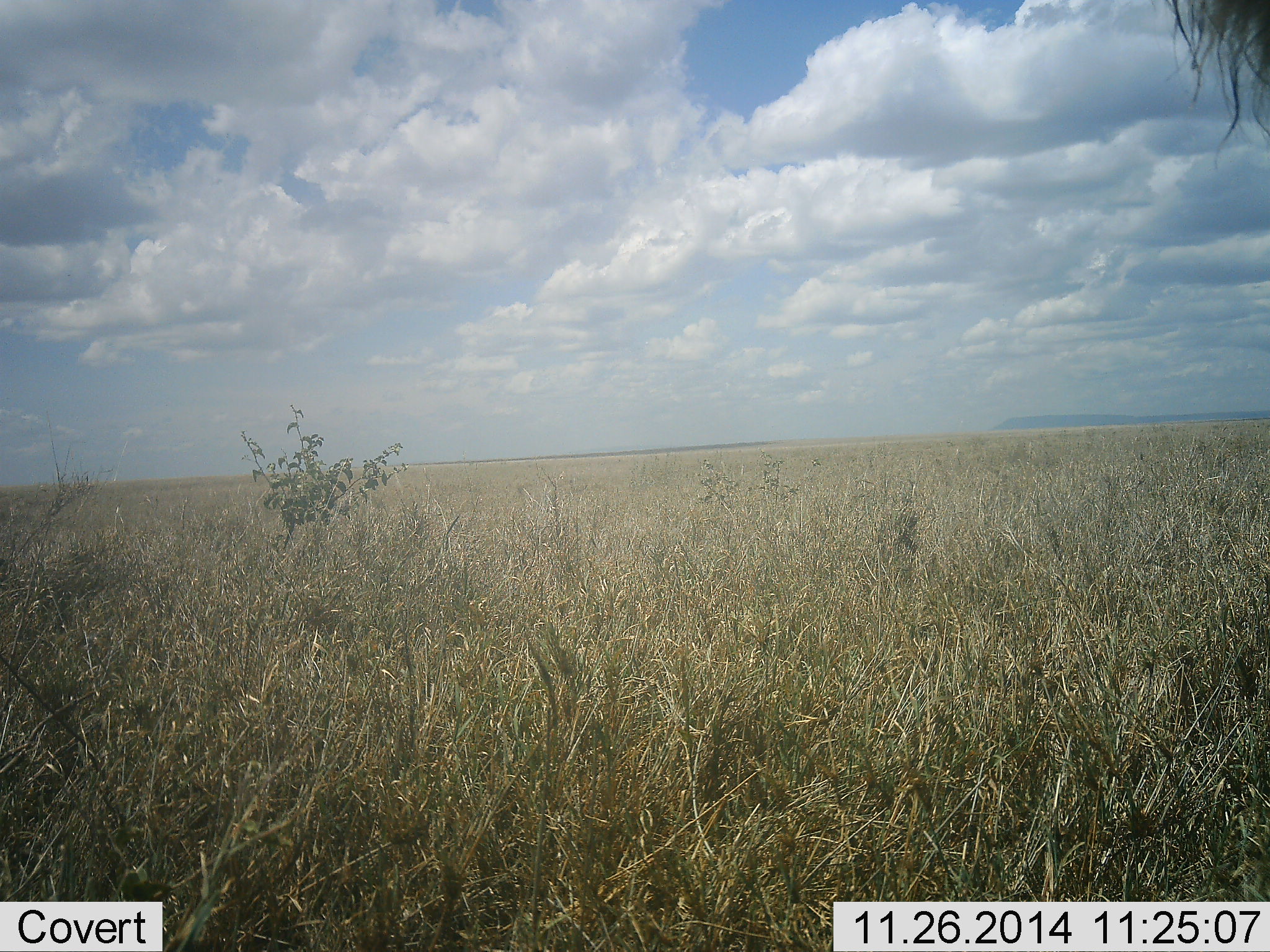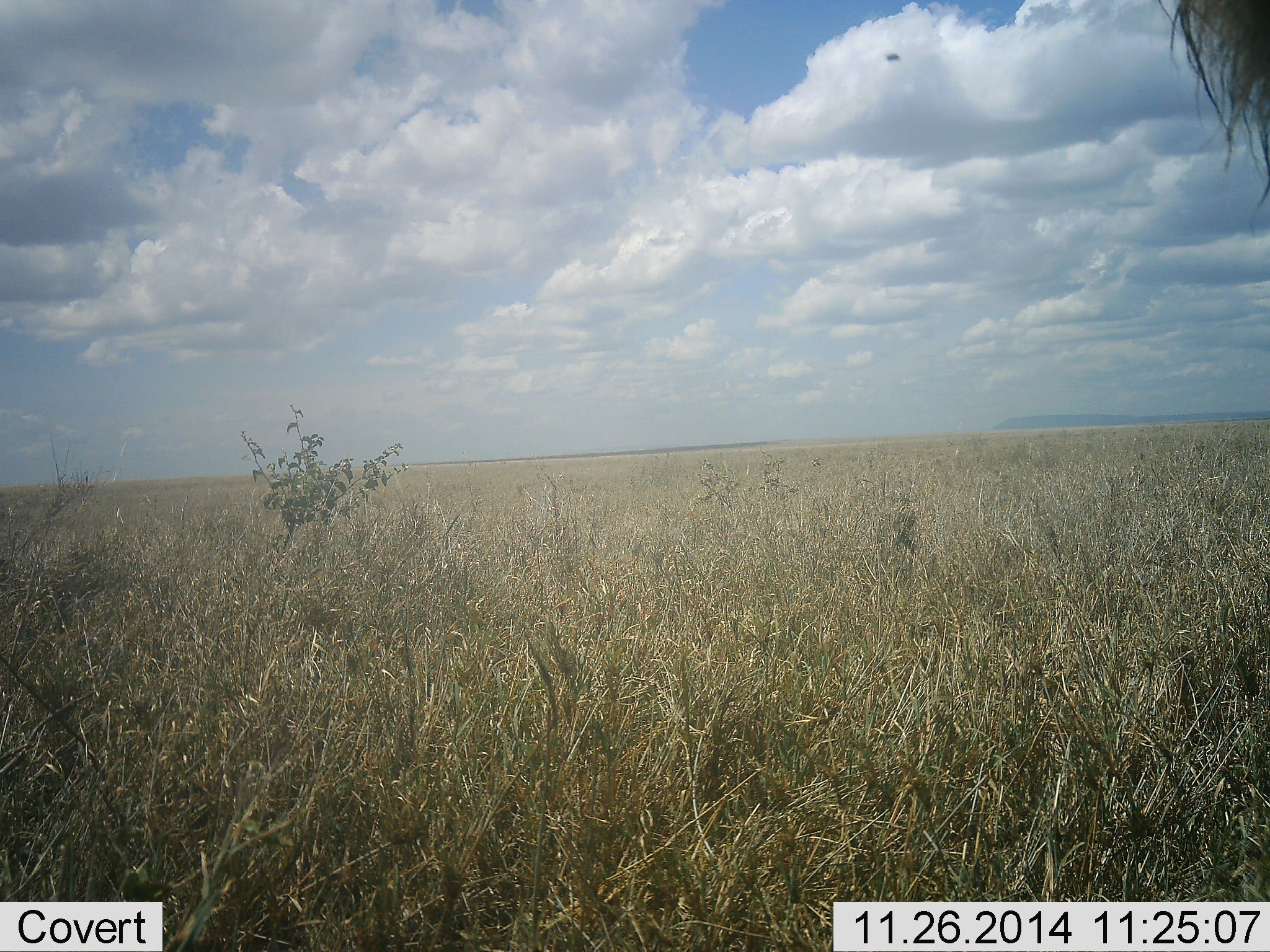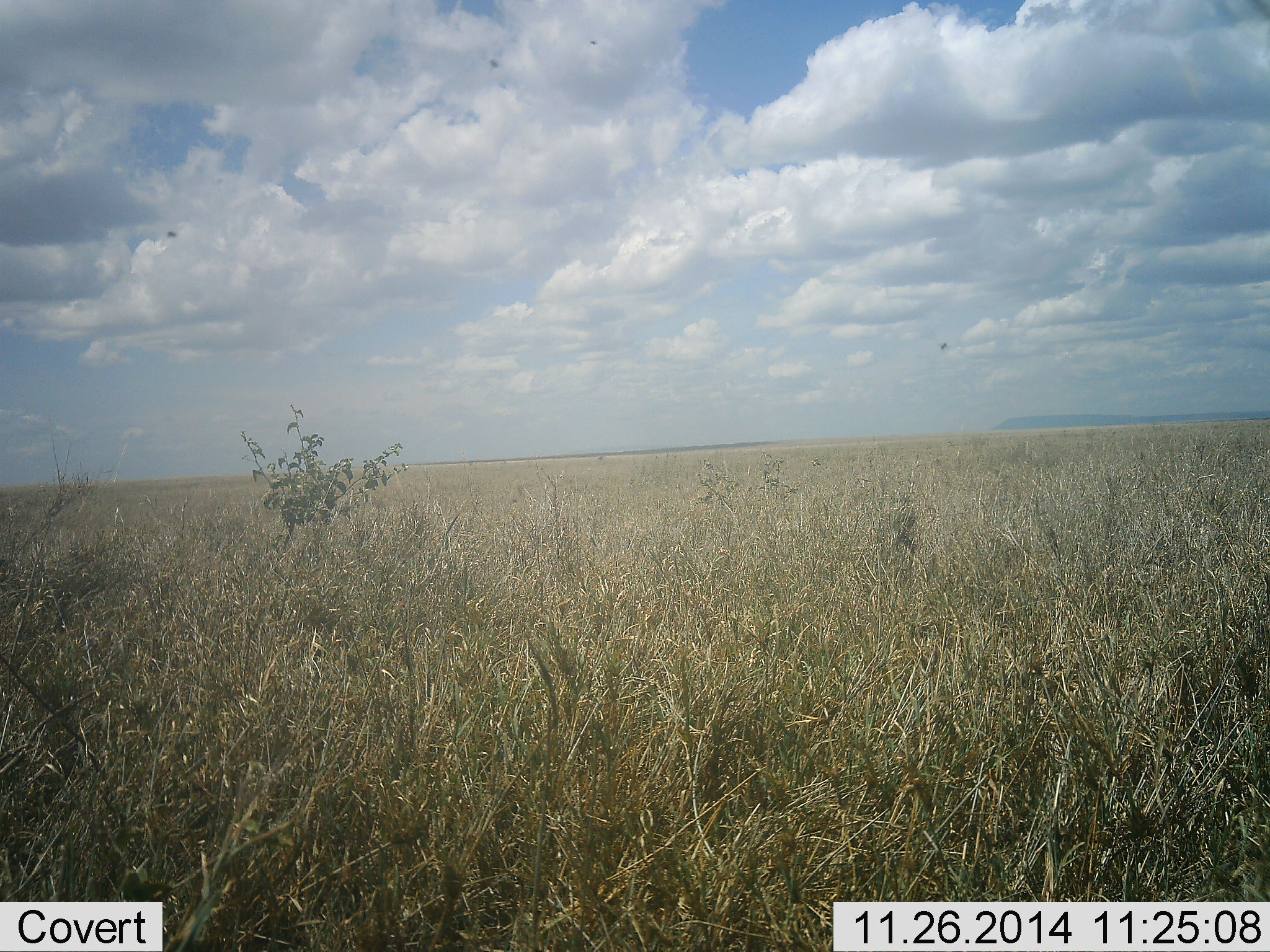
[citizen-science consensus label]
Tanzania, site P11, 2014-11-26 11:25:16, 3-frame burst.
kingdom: Animalia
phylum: Chordata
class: Mammalia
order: Artiodactyla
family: Bovidae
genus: Connochaetes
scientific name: Connochaetes taurinus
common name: blue wildebeest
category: wildebeest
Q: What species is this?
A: Wildebeest (blue wildebeest) (Connochaetes taurinus).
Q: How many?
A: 1.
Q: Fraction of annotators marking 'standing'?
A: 100%.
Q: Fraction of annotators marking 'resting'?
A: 0%.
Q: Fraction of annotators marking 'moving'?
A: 0%.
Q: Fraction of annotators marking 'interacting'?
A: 0%.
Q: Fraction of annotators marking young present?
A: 0%.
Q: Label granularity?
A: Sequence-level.